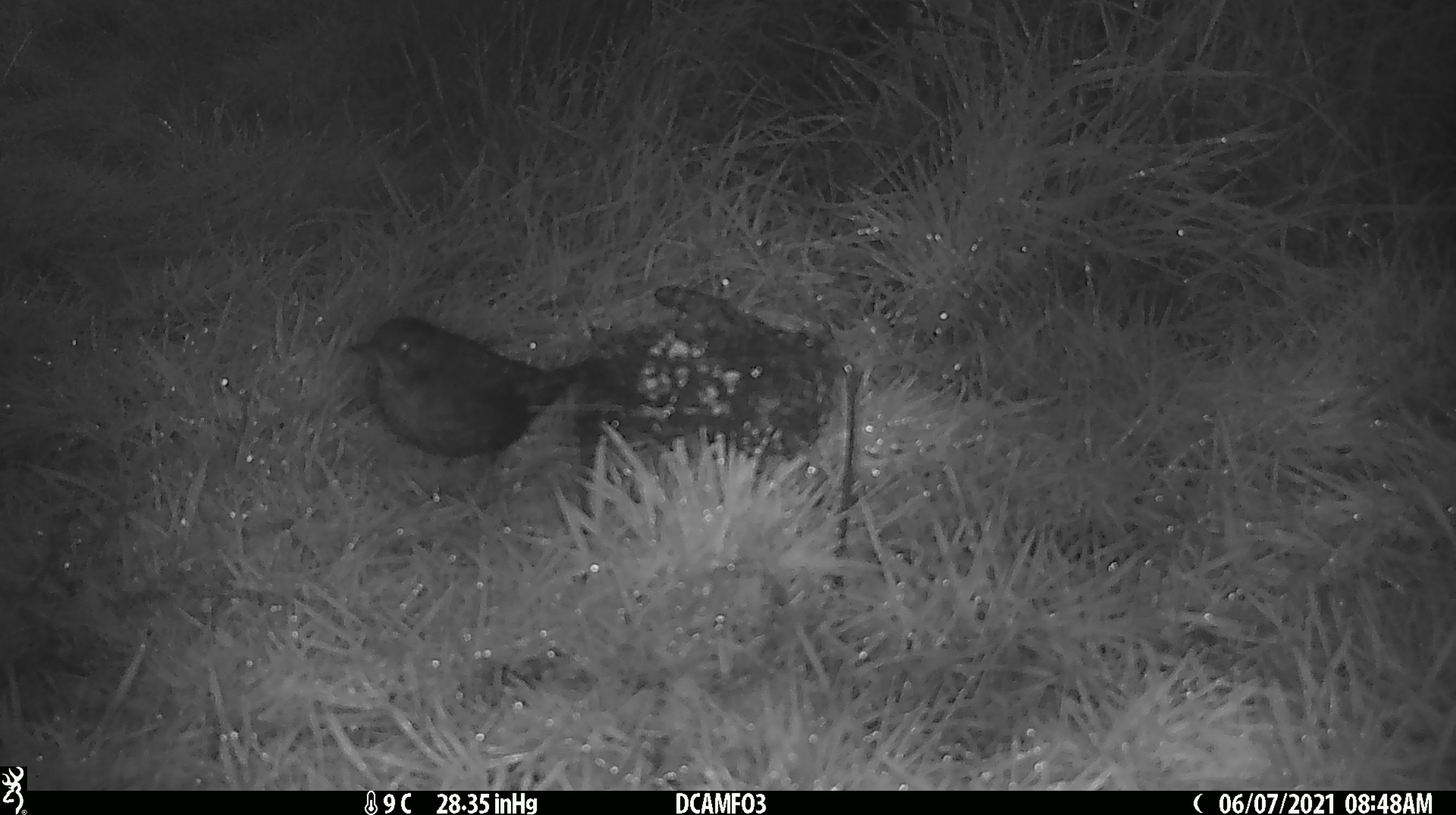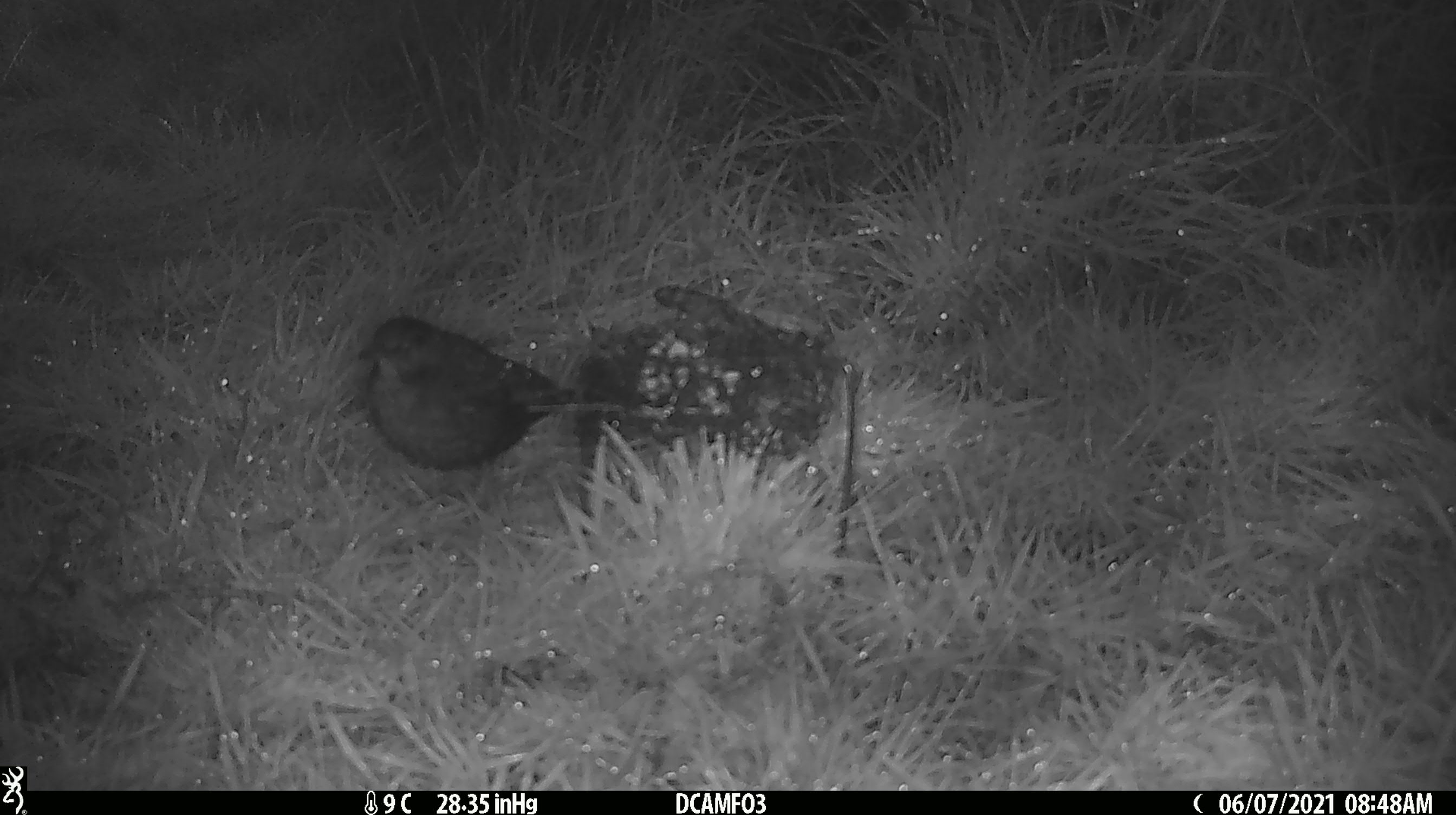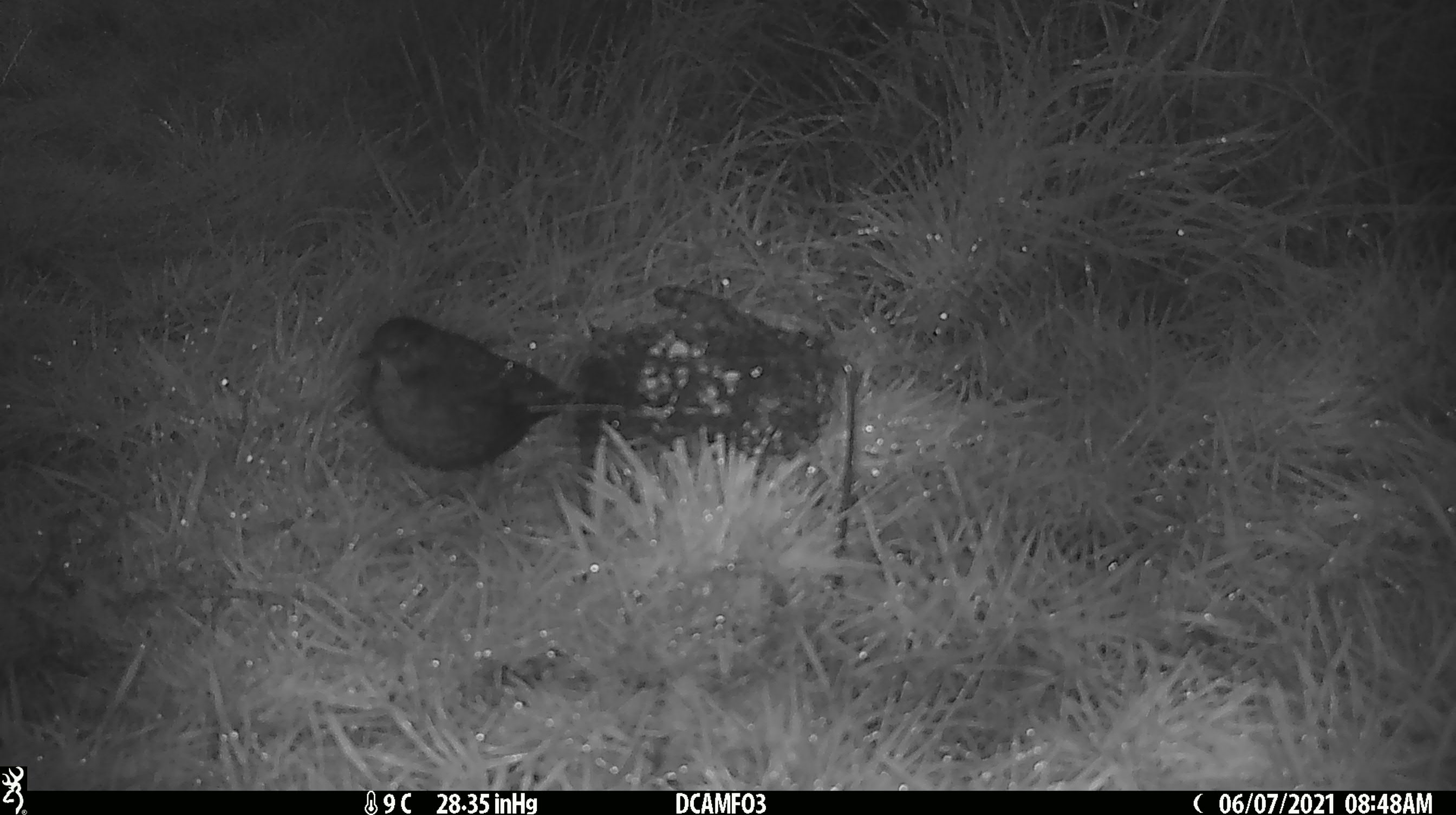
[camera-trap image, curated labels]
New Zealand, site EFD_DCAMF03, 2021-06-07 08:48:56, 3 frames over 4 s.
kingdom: Animalia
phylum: Chordata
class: Aves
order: Passeriformes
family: Turdidae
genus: Turdus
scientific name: Turdus philomelos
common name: song thrush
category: thrush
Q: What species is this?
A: Thrush (song thrush) (Turdus philomelos).